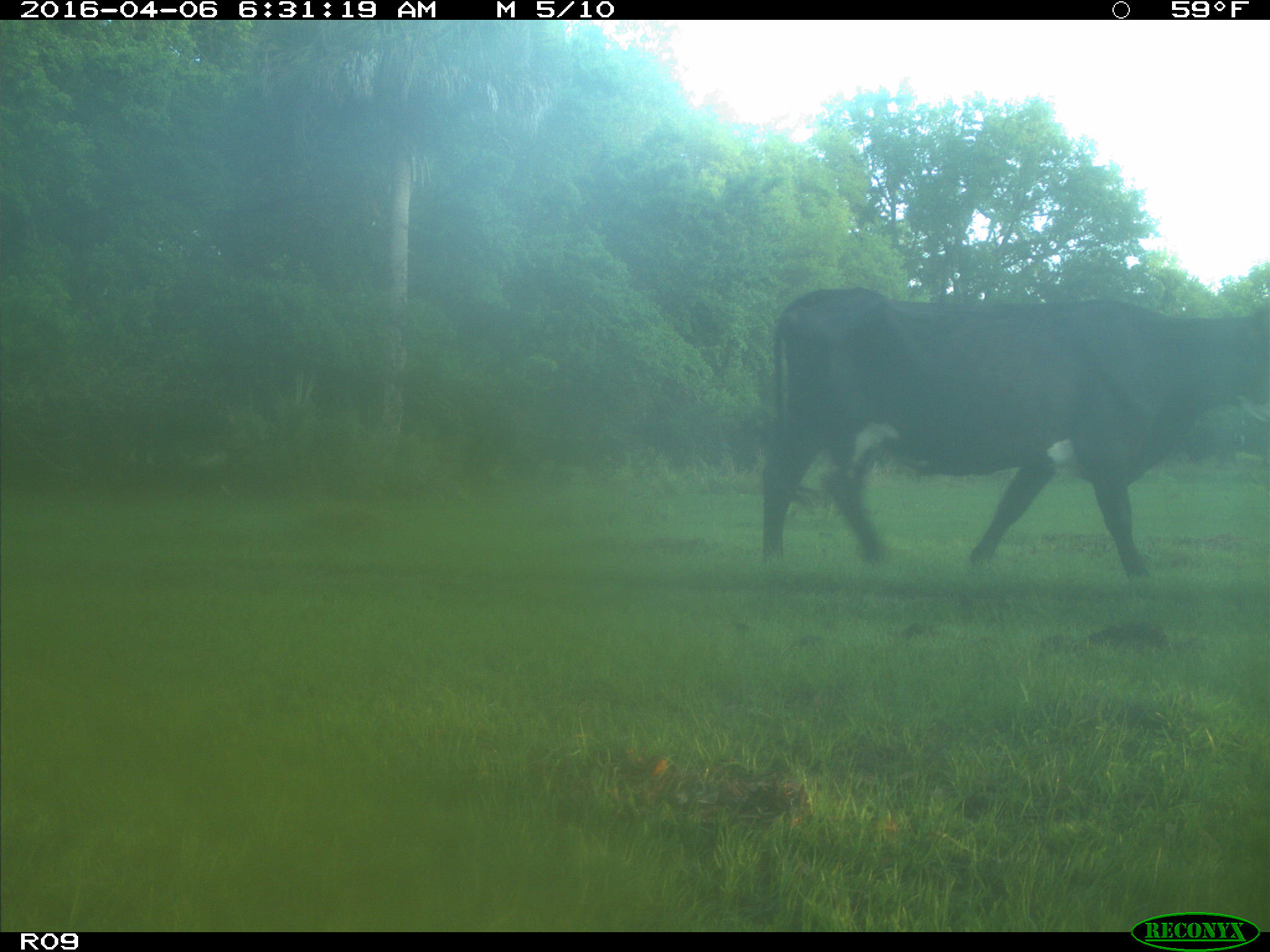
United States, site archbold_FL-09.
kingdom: Animalia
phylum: Chordata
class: Mammalia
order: Artiodactyla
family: Bovidae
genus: Bos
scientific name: Bos taurus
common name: domestic cow